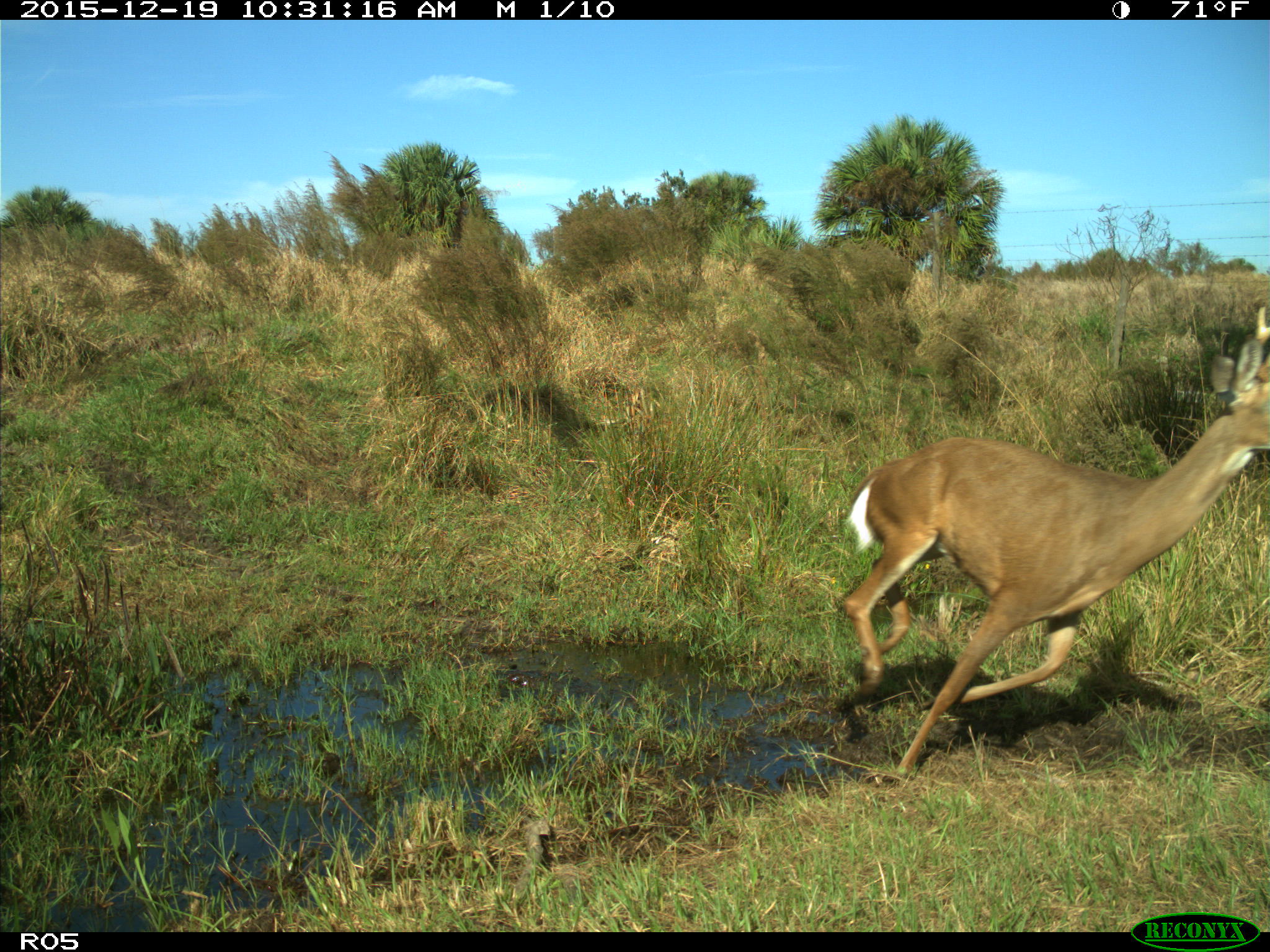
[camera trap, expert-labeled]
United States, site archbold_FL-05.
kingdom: Animalia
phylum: Chordata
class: Mammalia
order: Artiodactyla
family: Cervidae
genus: Odocoileus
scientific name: Odocoileus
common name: deer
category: unidentified deer